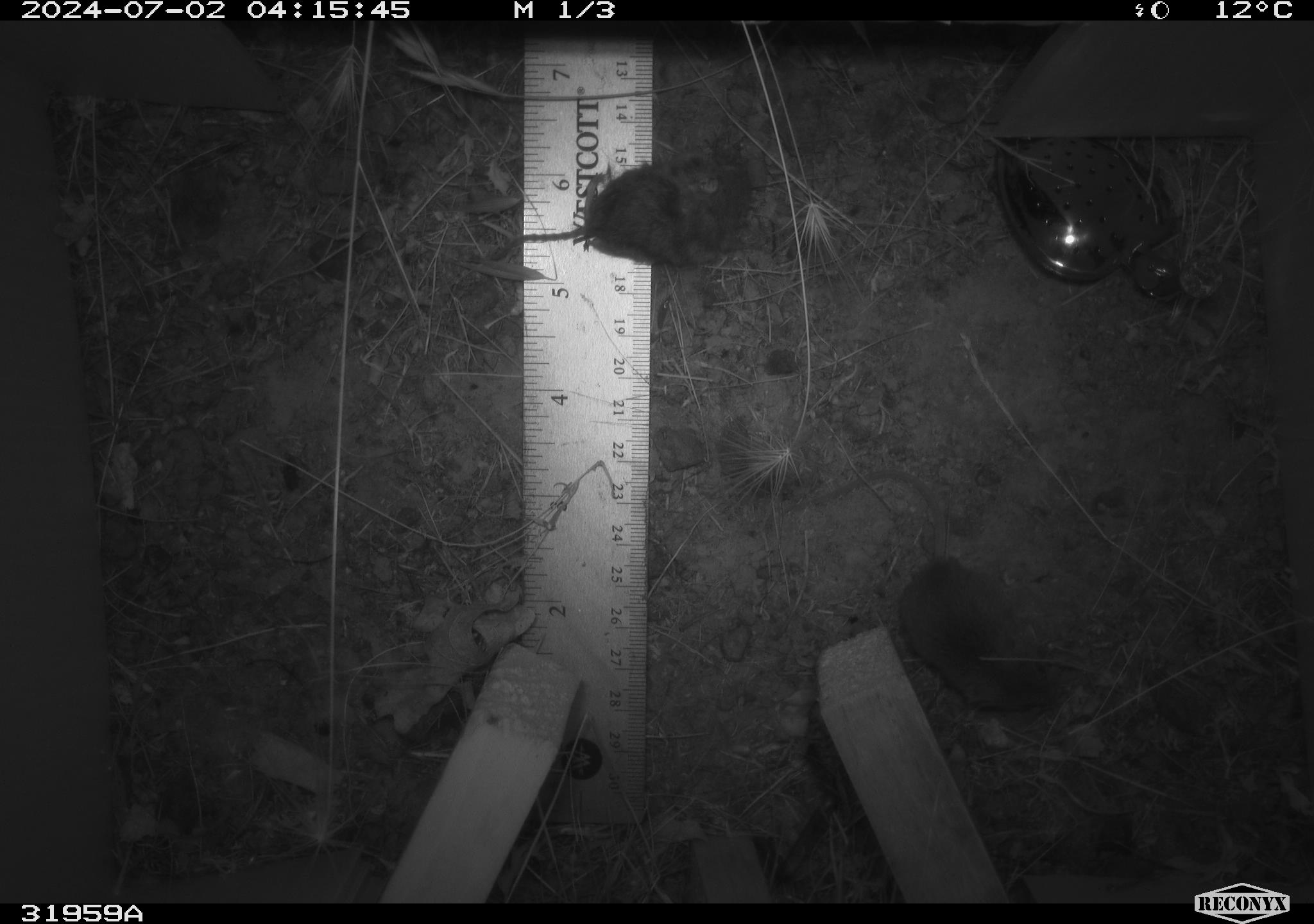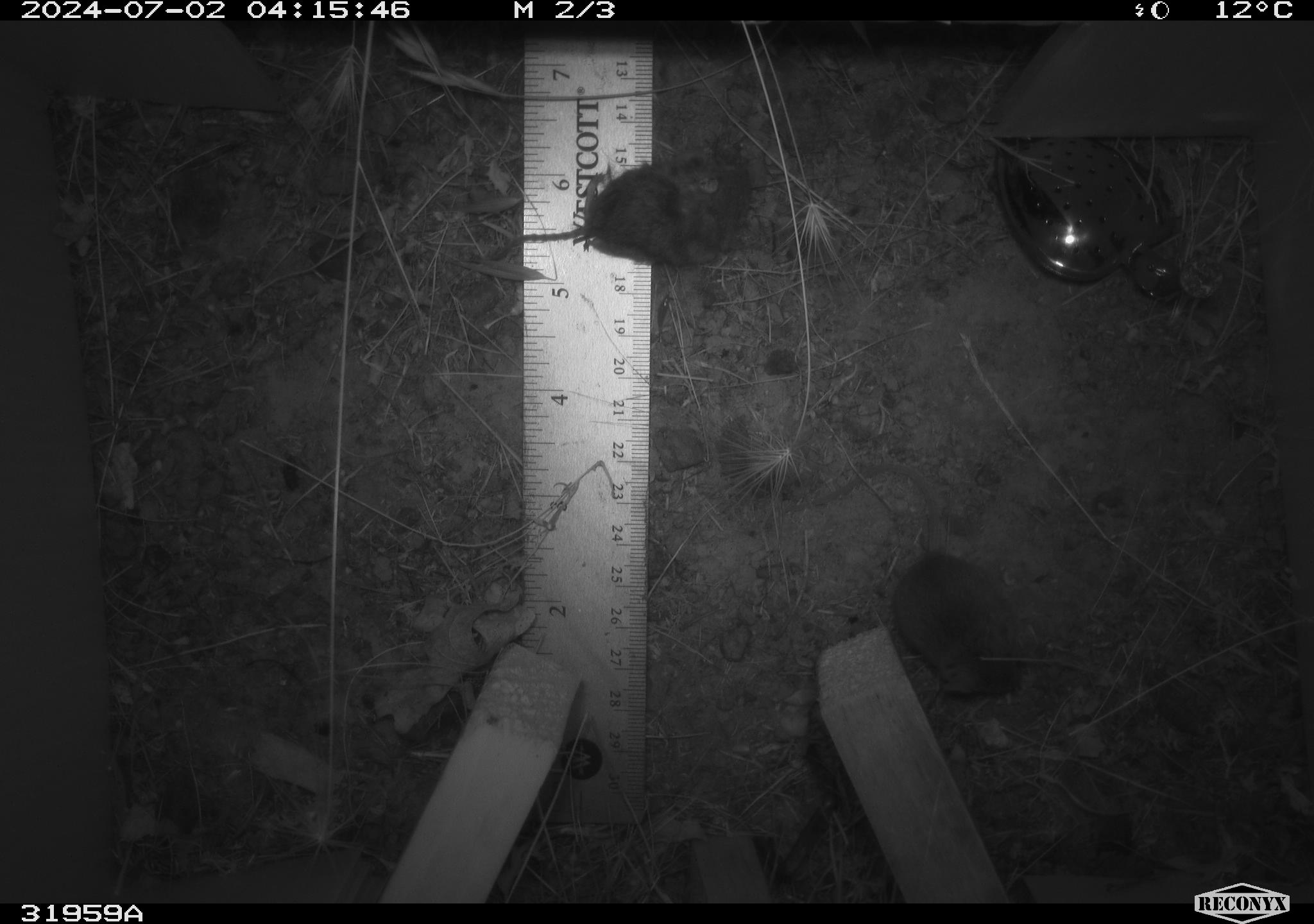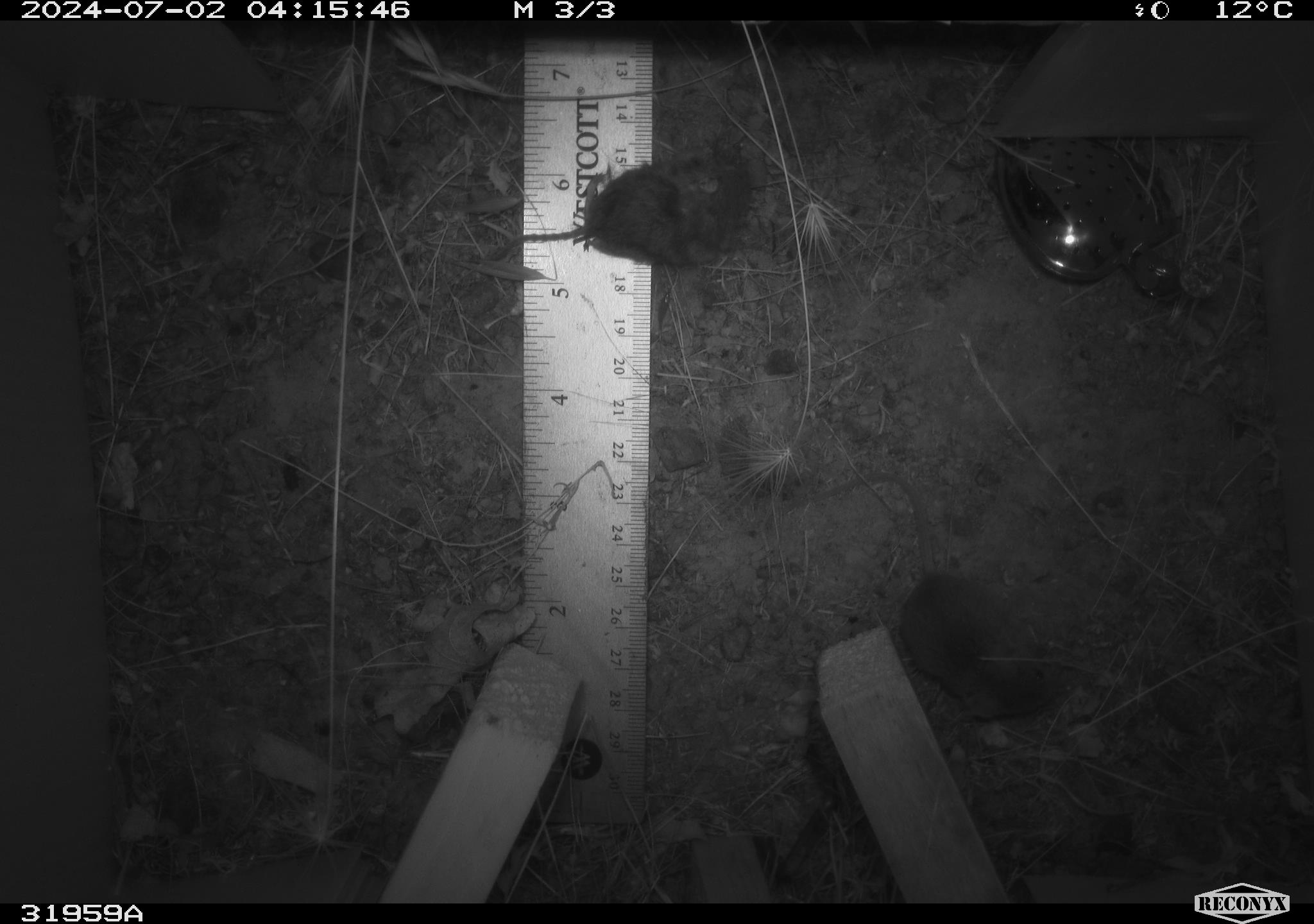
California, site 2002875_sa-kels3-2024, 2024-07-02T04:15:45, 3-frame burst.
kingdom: Animalia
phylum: Chordata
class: Mammalia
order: Rodentia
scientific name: Rodentia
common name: mouse species